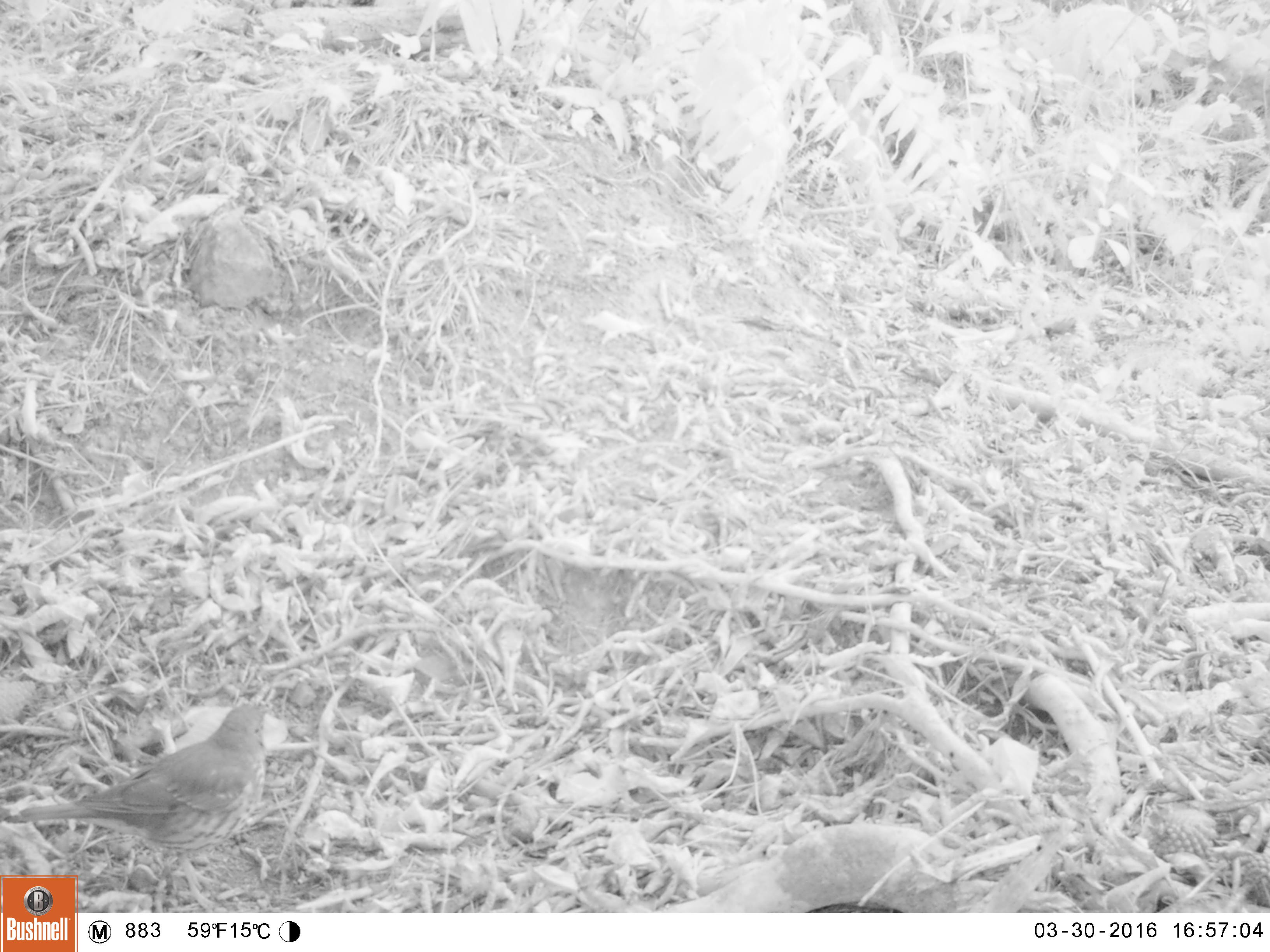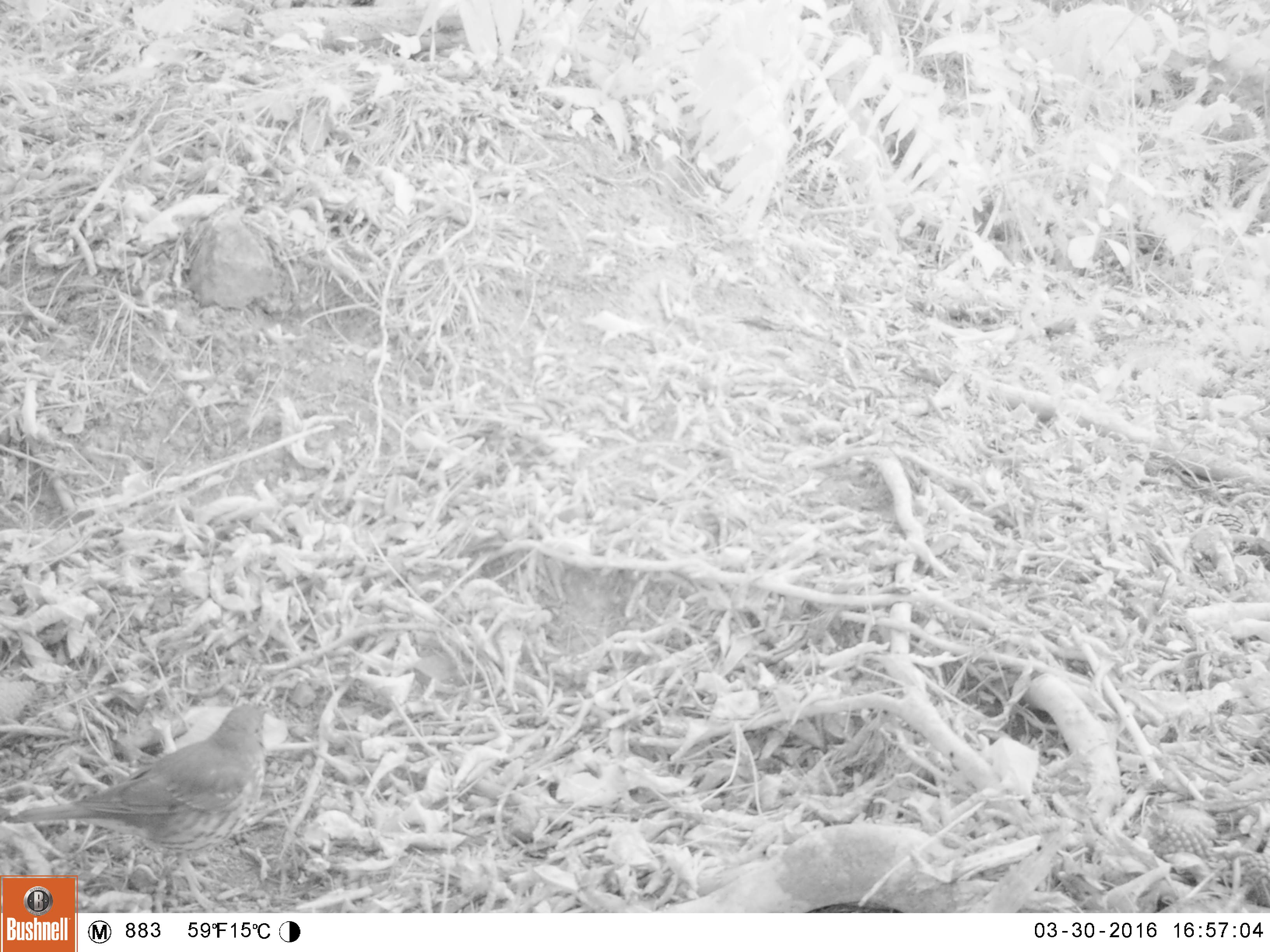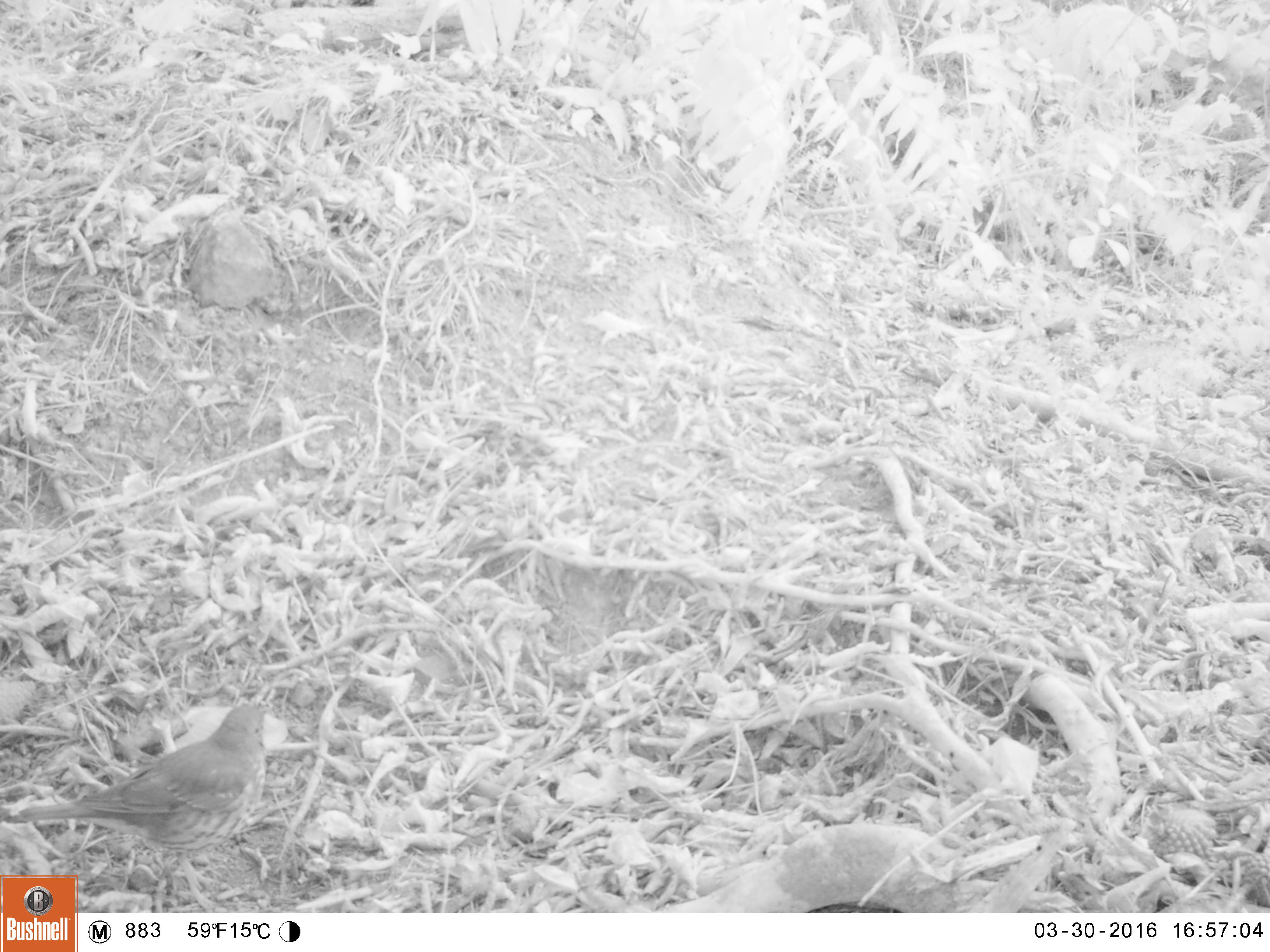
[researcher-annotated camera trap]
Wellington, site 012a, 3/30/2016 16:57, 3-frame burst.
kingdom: Animalia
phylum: Chordata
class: Aves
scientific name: Aves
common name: bird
Bird (Aves).